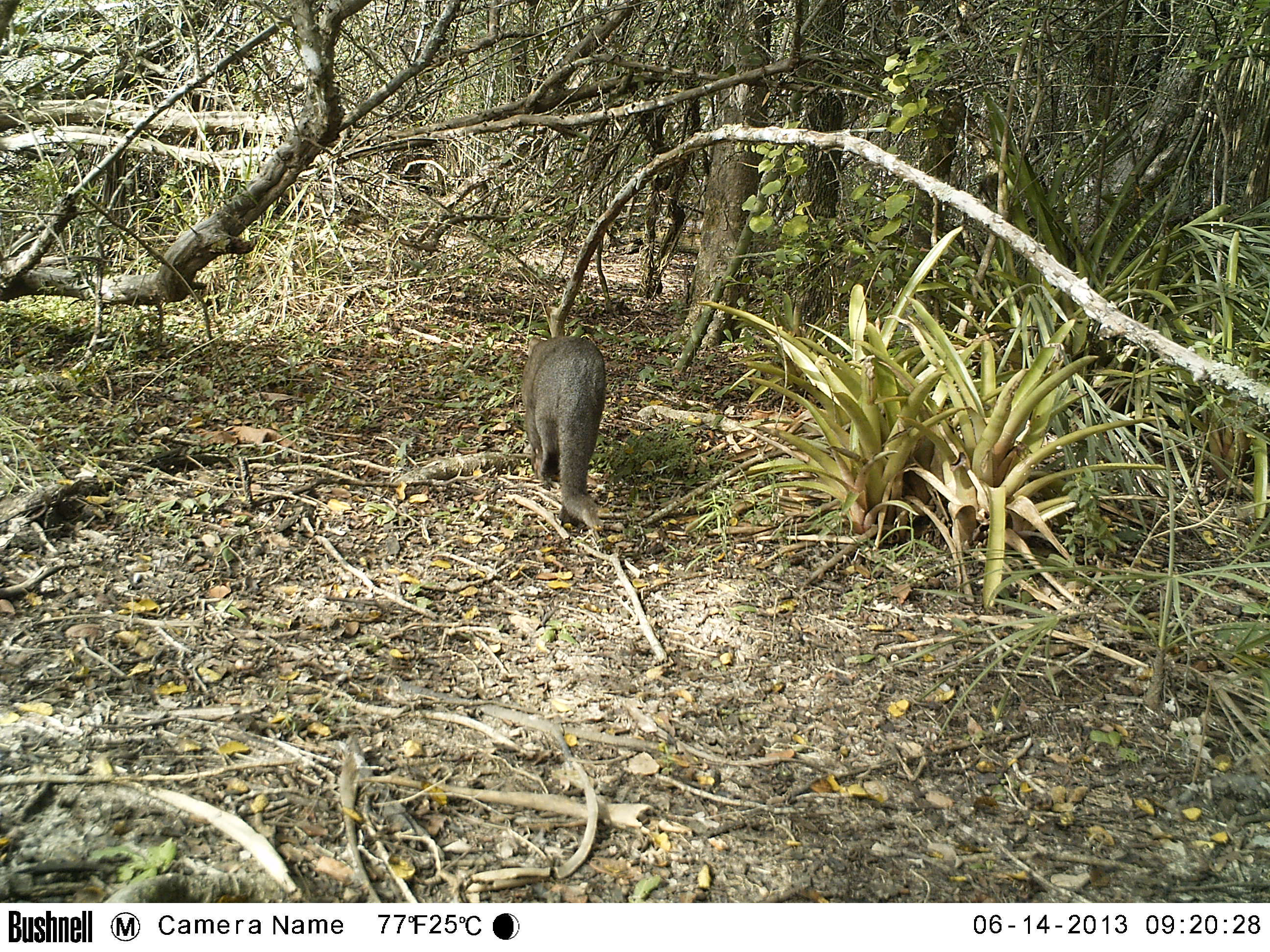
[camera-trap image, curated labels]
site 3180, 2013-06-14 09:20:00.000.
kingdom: Animalia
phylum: Chordata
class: Mammalia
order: Carnivora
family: Felidae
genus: Herpailurus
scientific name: Herpailurus yagouaroundi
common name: jaguarundi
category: puma yagouaroundi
Puma yagouaroundi (jaguarundi) (Herpailurus yagouaroundi), count 1.